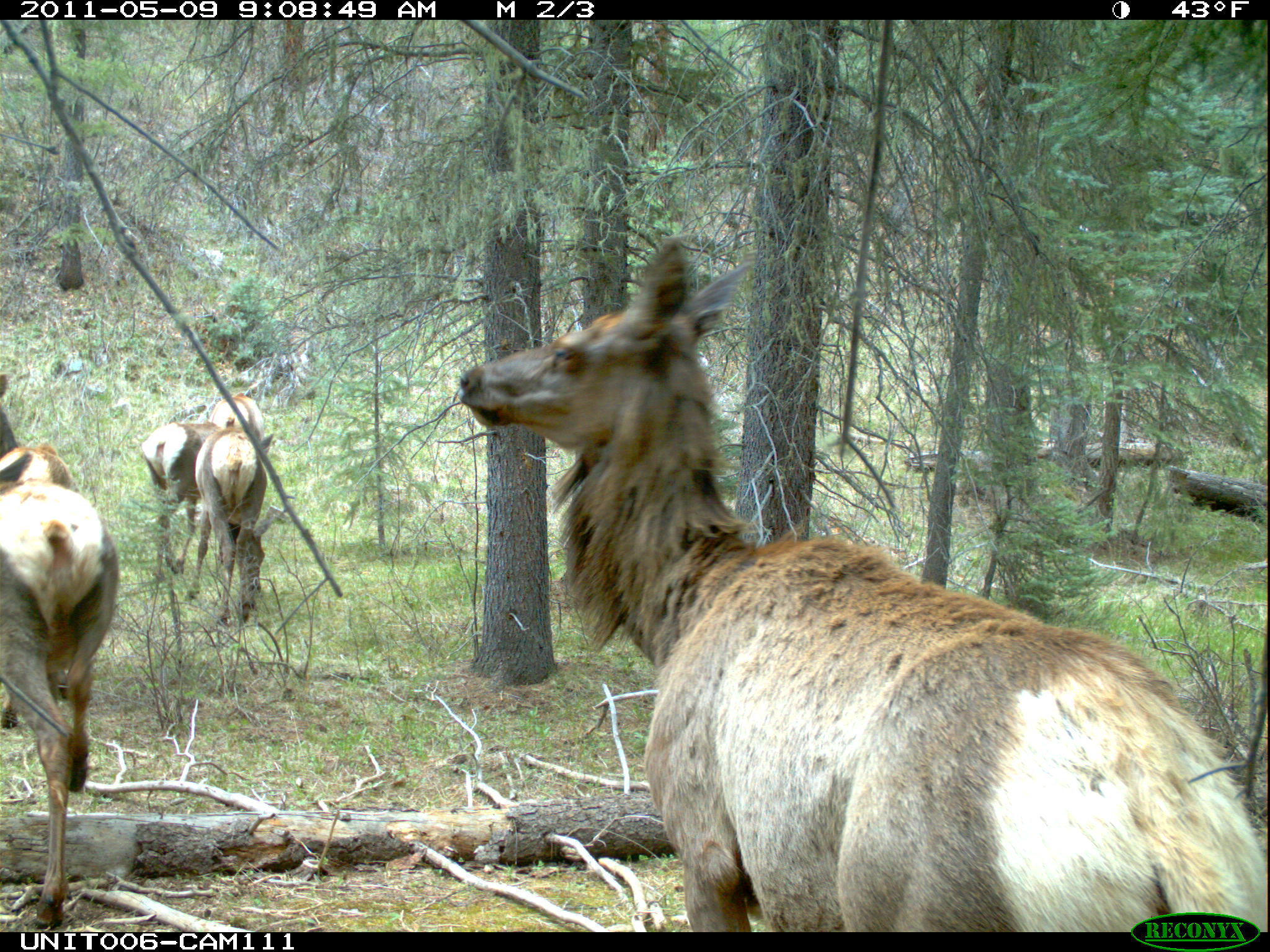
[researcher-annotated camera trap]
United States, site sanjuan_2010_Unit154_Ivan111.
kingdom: Animalia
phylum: Chordata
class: Mammalia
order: Artiodactyla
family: Cervidae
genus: Cervus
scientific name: Cervus elaphus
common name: red deer